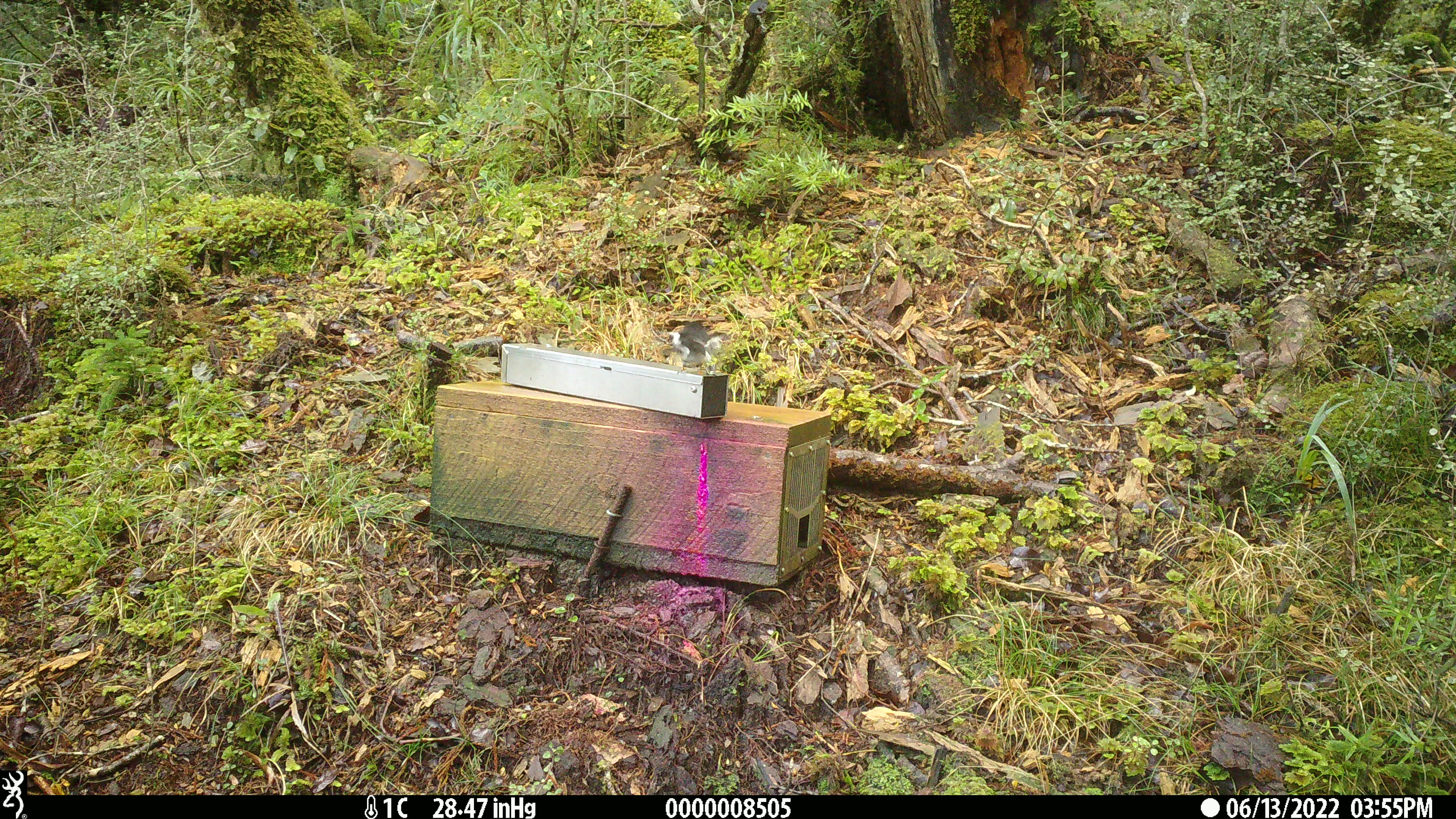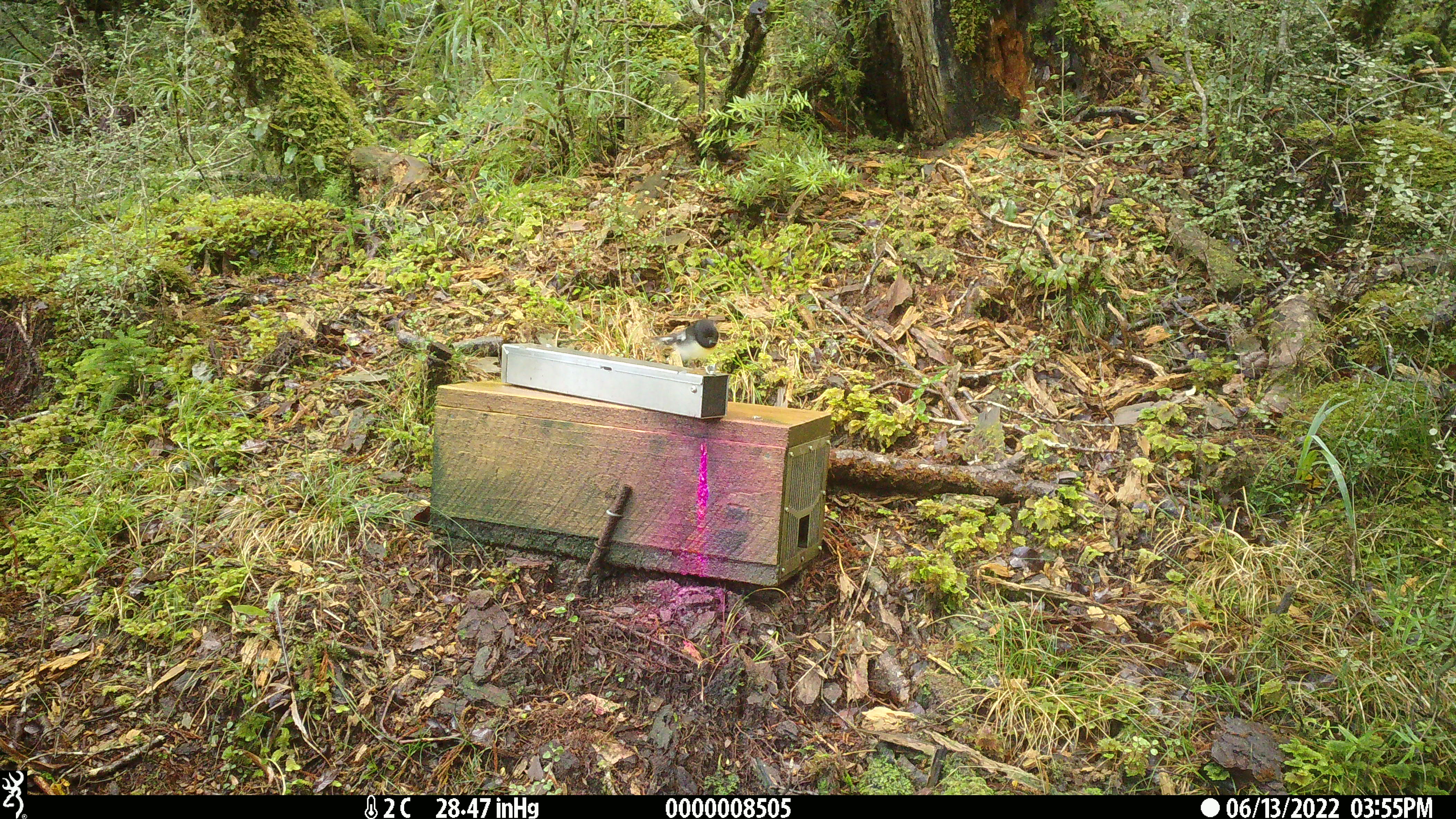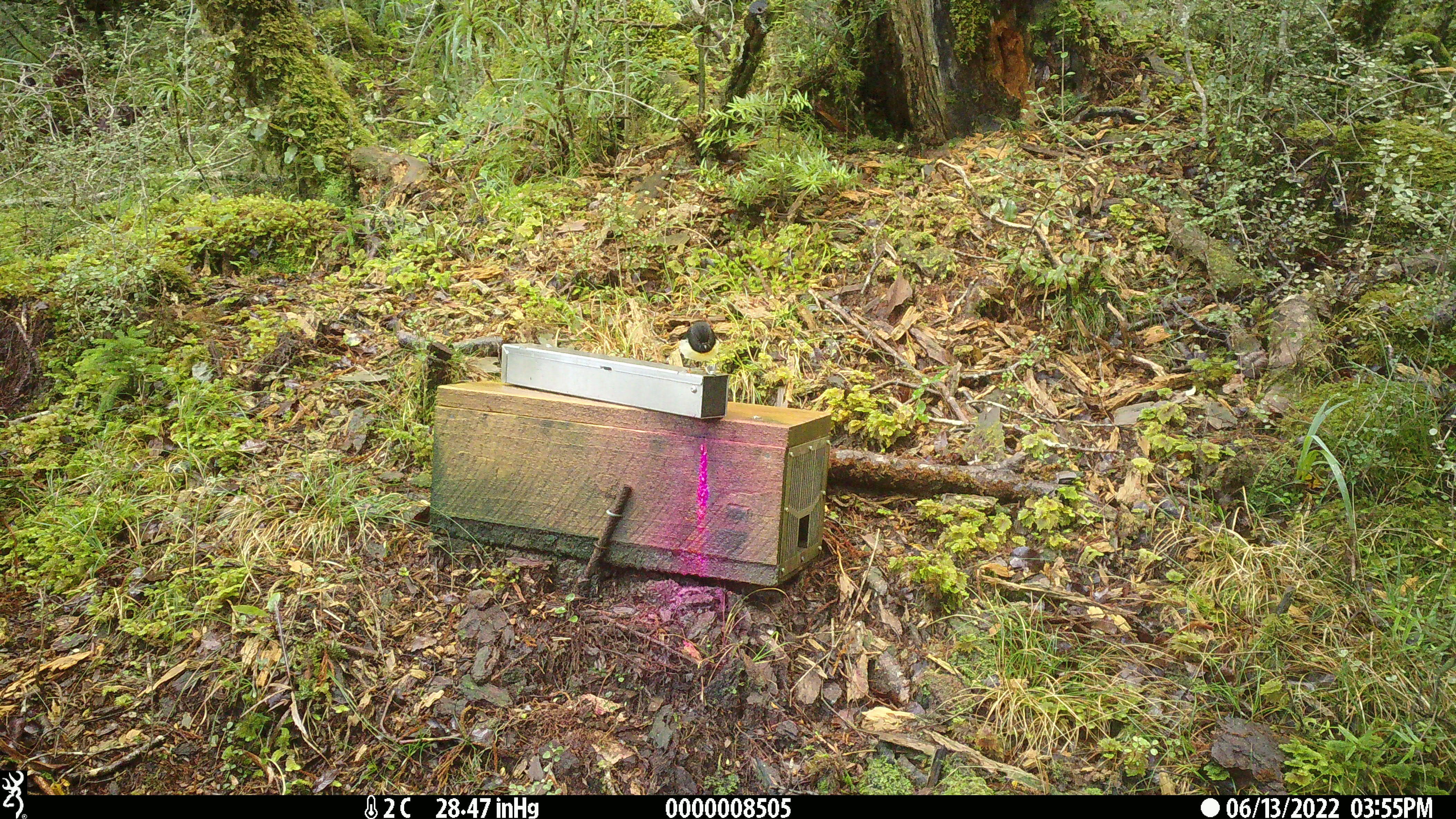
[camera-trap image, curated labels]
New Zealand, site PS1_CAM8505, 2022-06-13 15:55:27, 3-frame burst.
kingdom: Animalia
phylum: Chordata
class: Aves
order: Passeriformes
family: Petroicidae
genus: Petroica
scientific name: Petroica macrocephala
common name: tomtit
Tomtit (Petroica macrocephala).